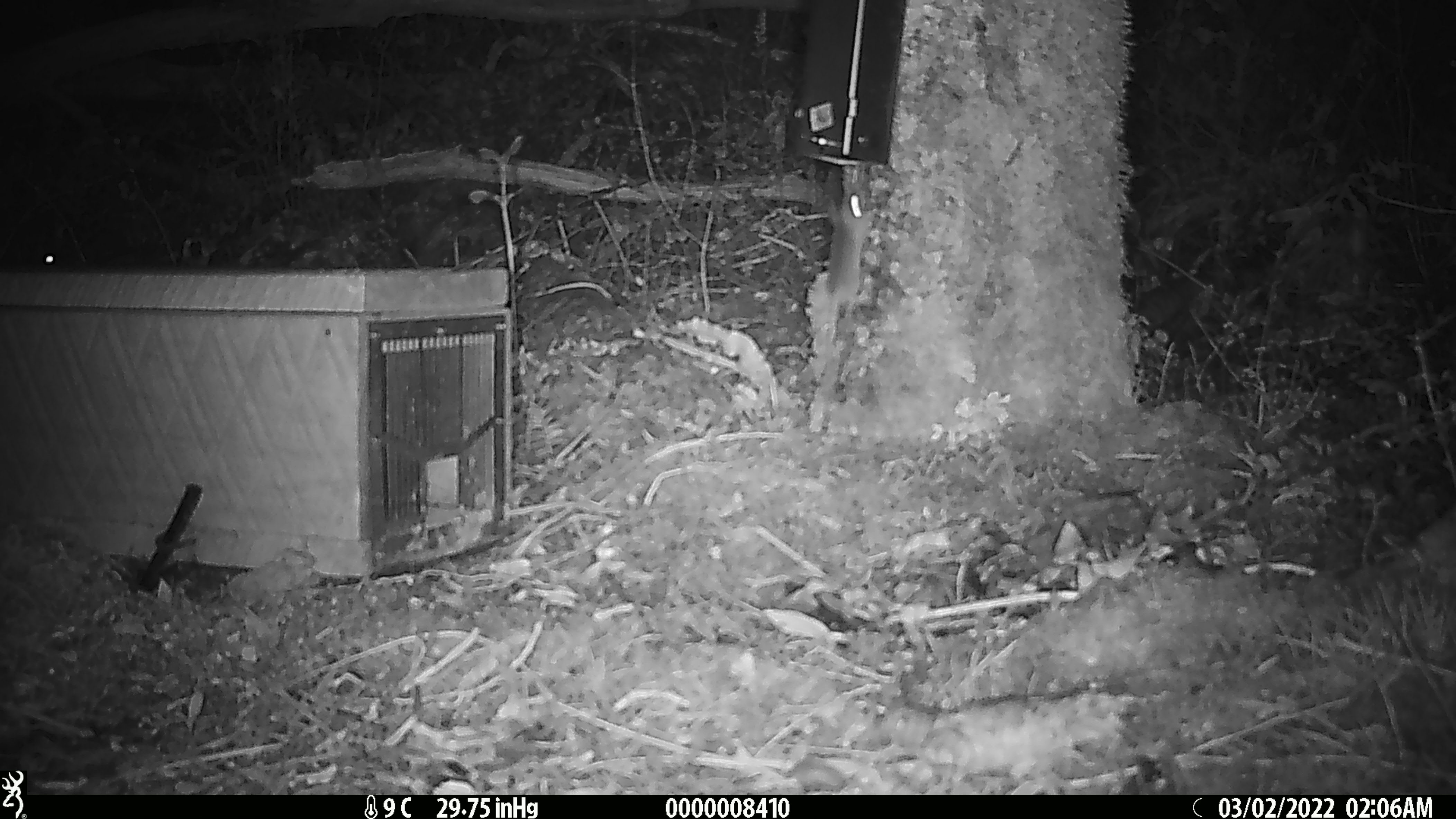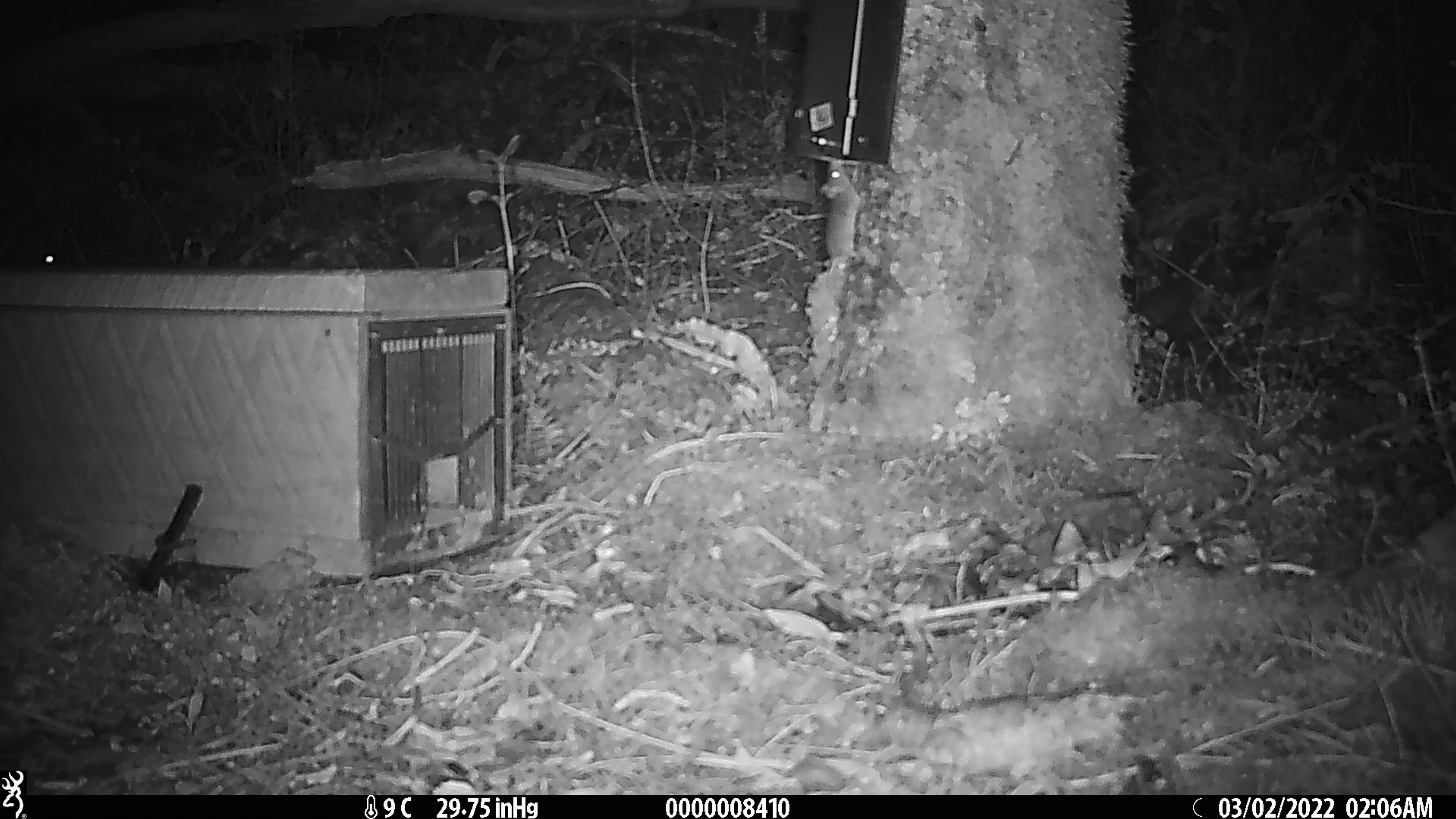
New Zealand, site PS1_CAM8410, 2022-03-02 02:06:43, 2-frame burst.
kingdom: Animalia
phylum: Chordata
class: Mammalia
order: Rodentia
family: Muridae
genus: Mus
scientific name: Mus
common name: mouse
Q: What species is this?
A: Mouse (Mus).